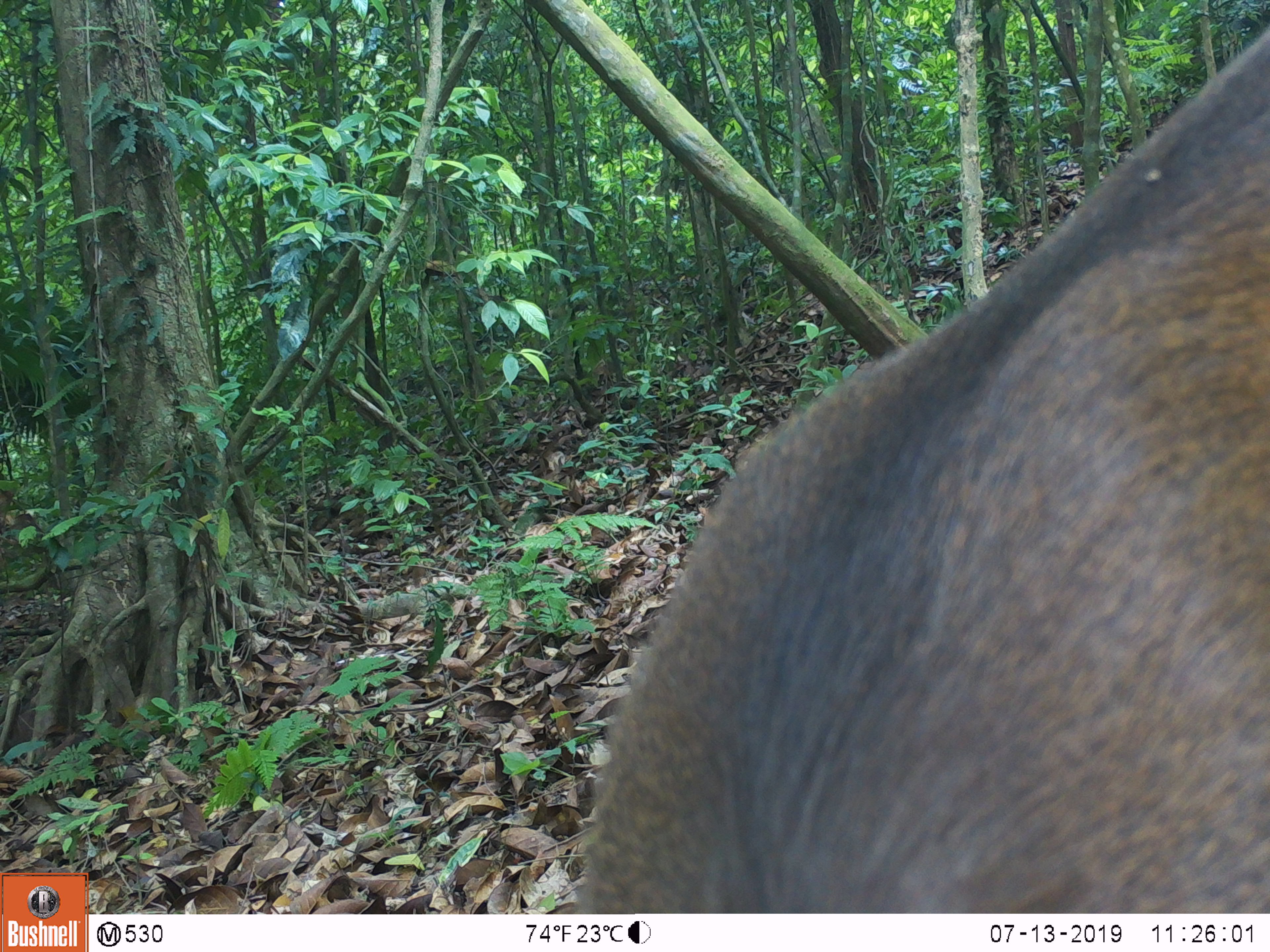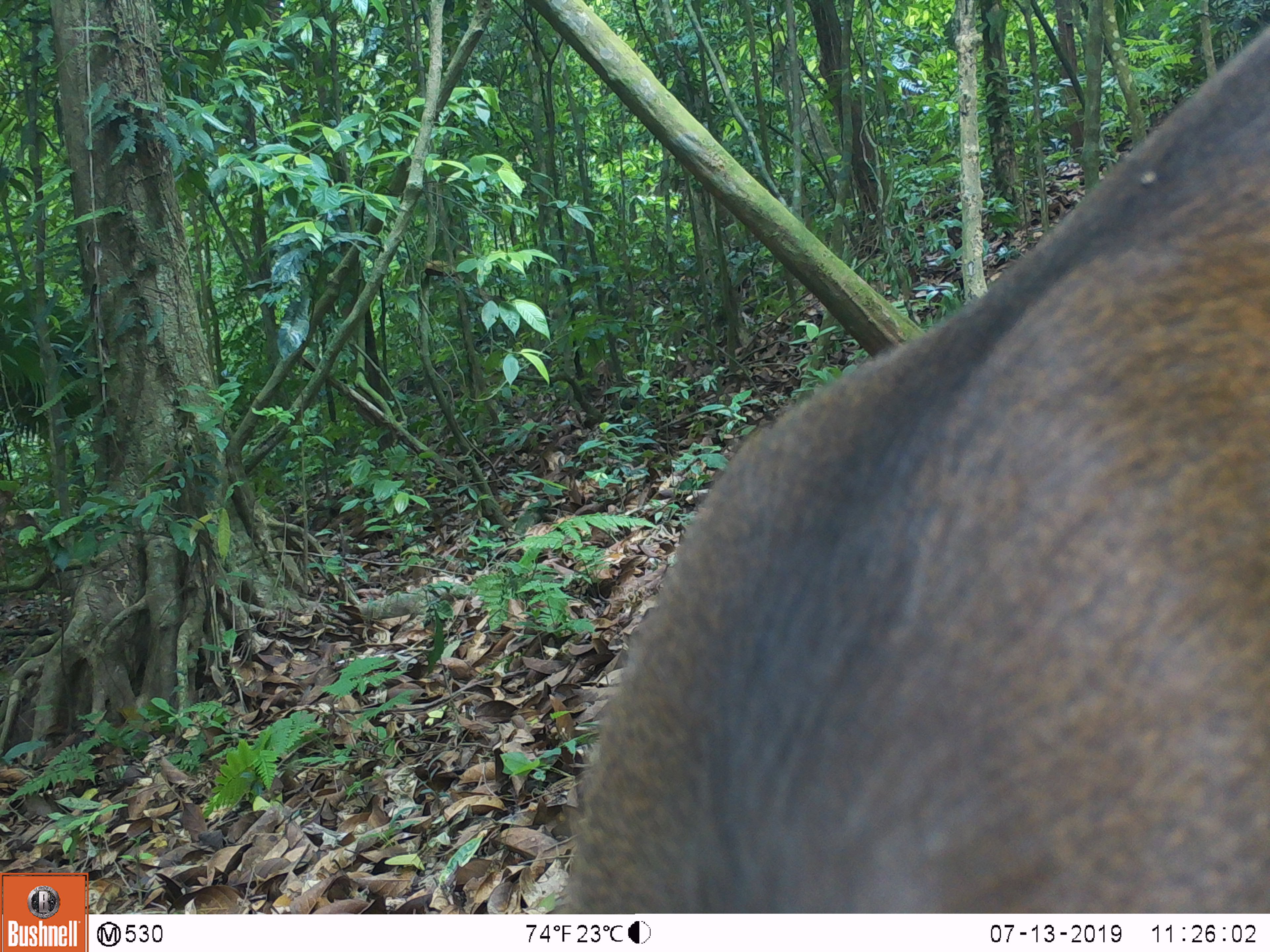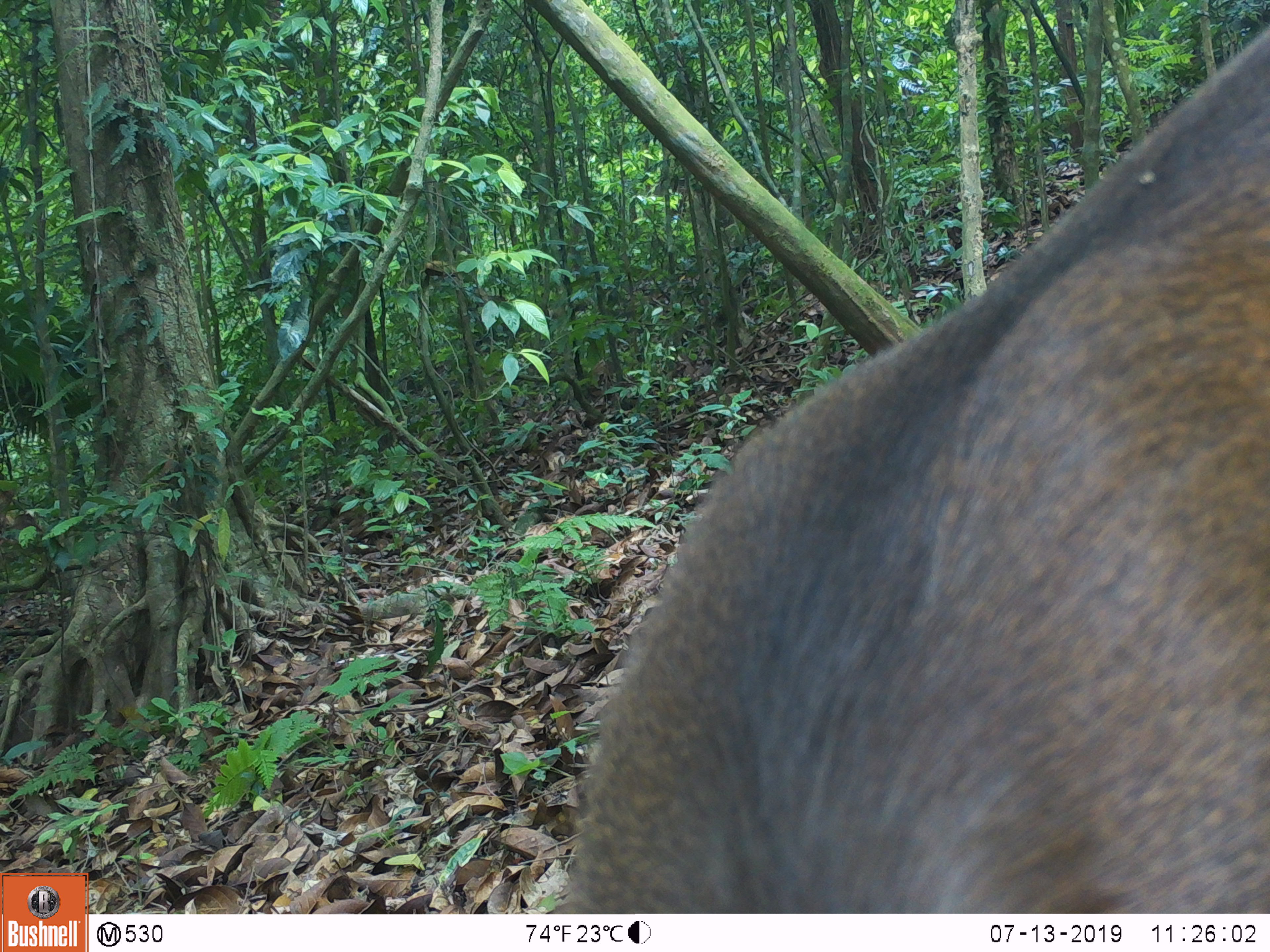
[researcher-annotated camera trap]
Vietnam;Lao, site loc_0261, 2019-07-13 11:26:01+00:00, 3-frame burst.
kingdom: Animalia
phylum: Chordata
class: Mammalia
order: Artiodactyla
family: Cervidae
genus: Rusa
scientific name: Rusa unicolor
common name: sambar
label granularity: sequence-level